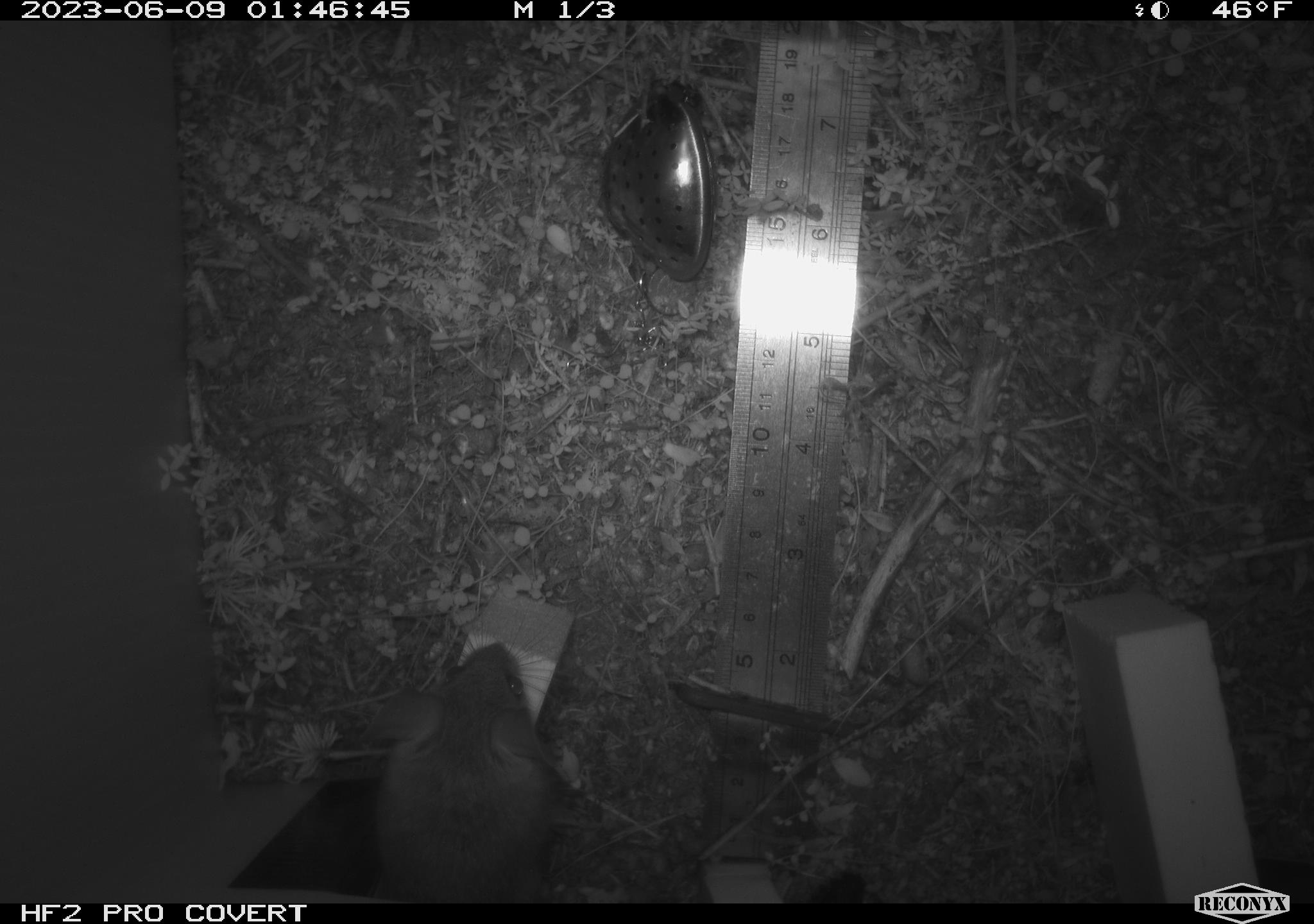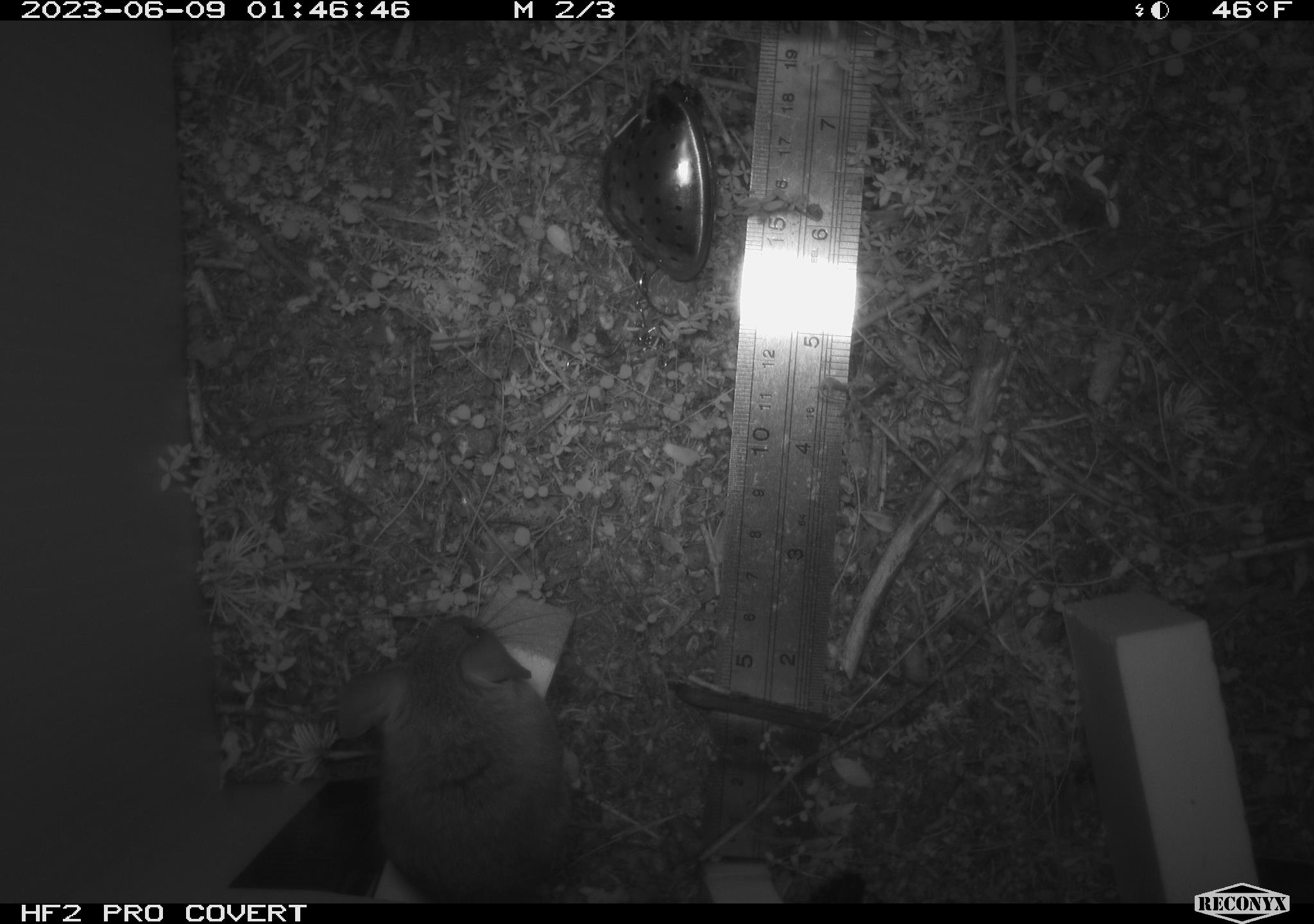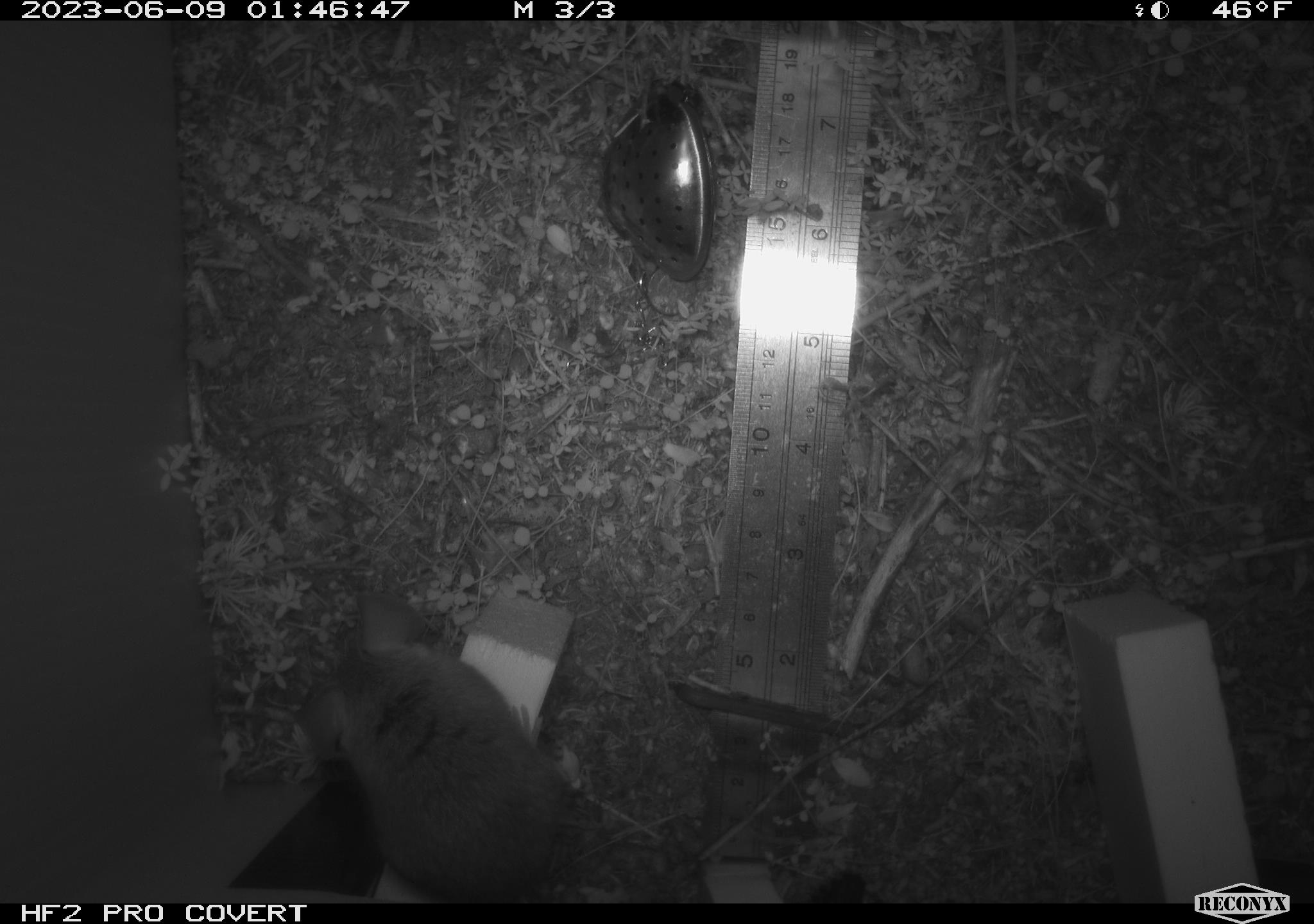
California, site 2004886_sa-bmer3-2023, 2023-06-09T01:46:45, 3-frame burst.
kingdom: Animalia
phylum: Chordata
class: Mammalia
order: Rodentia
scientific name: Rodentia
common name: mouse species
Mouse species (Rodentia).